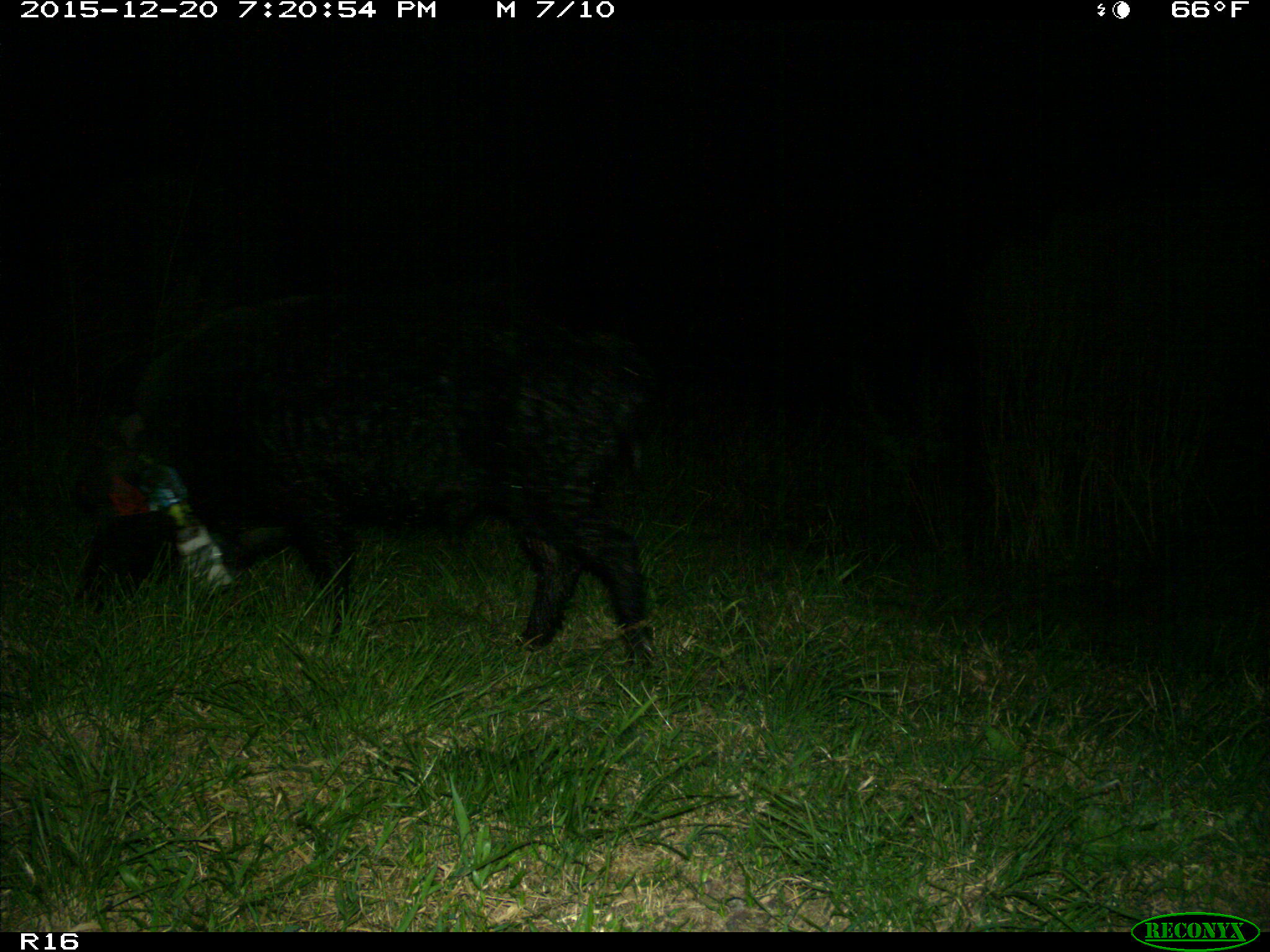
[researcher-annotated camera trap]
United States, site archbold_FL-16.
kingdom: Animalia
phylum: Chordata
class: Mammalia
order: Artiodactyla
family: Suidae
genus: Sus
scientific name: Sus scrofa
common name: wild boar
Sus scrofa (wild boar).